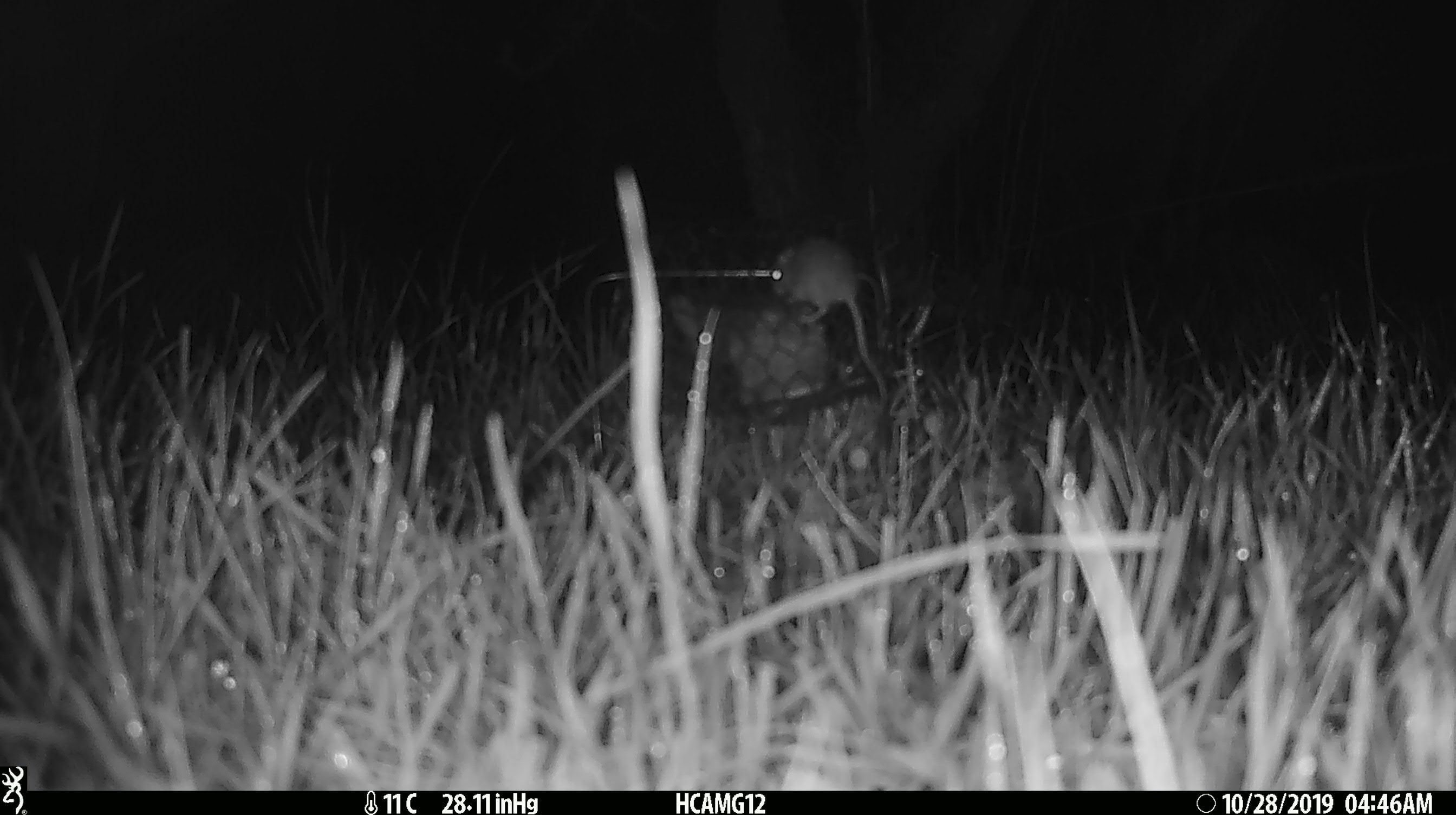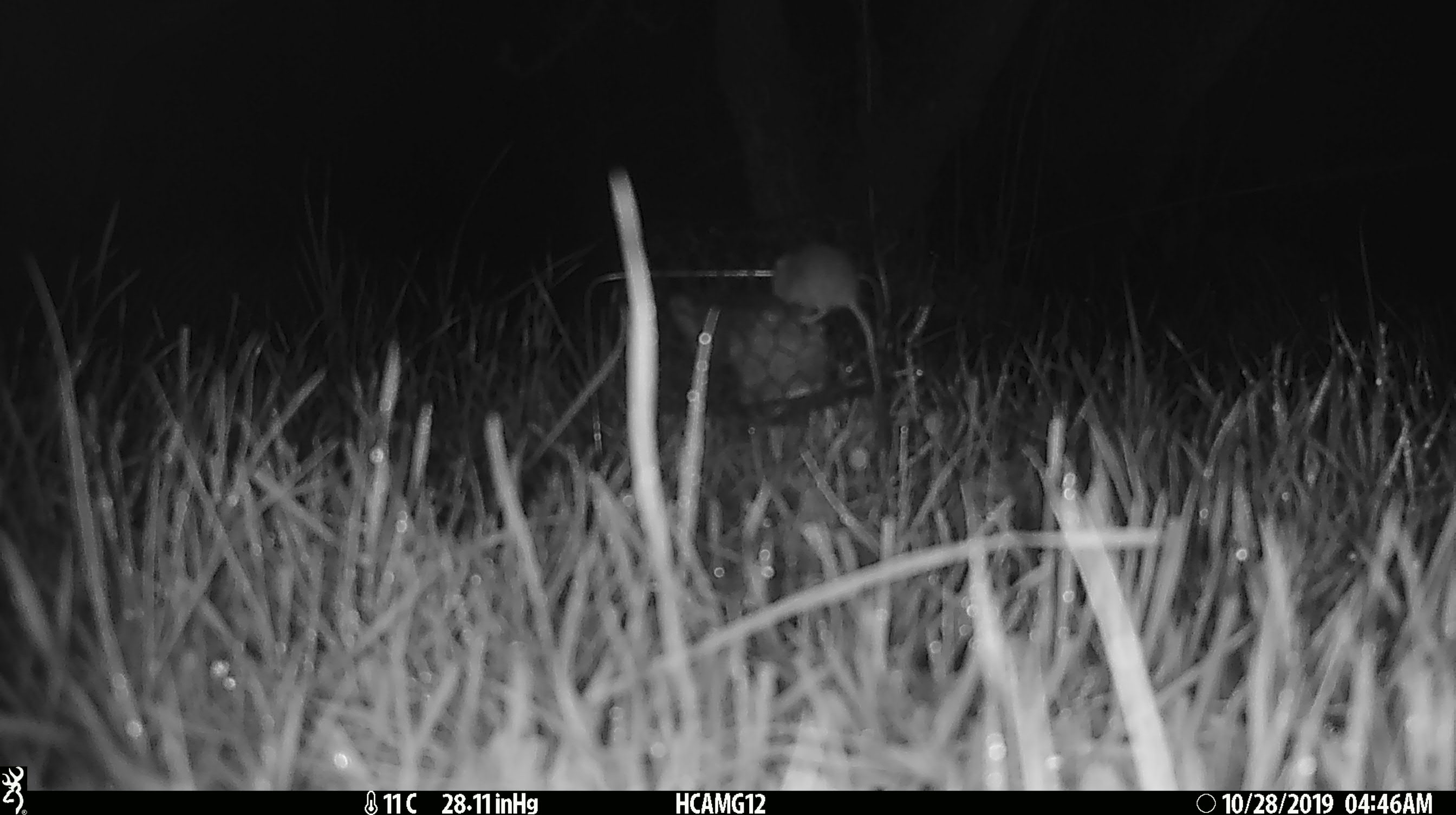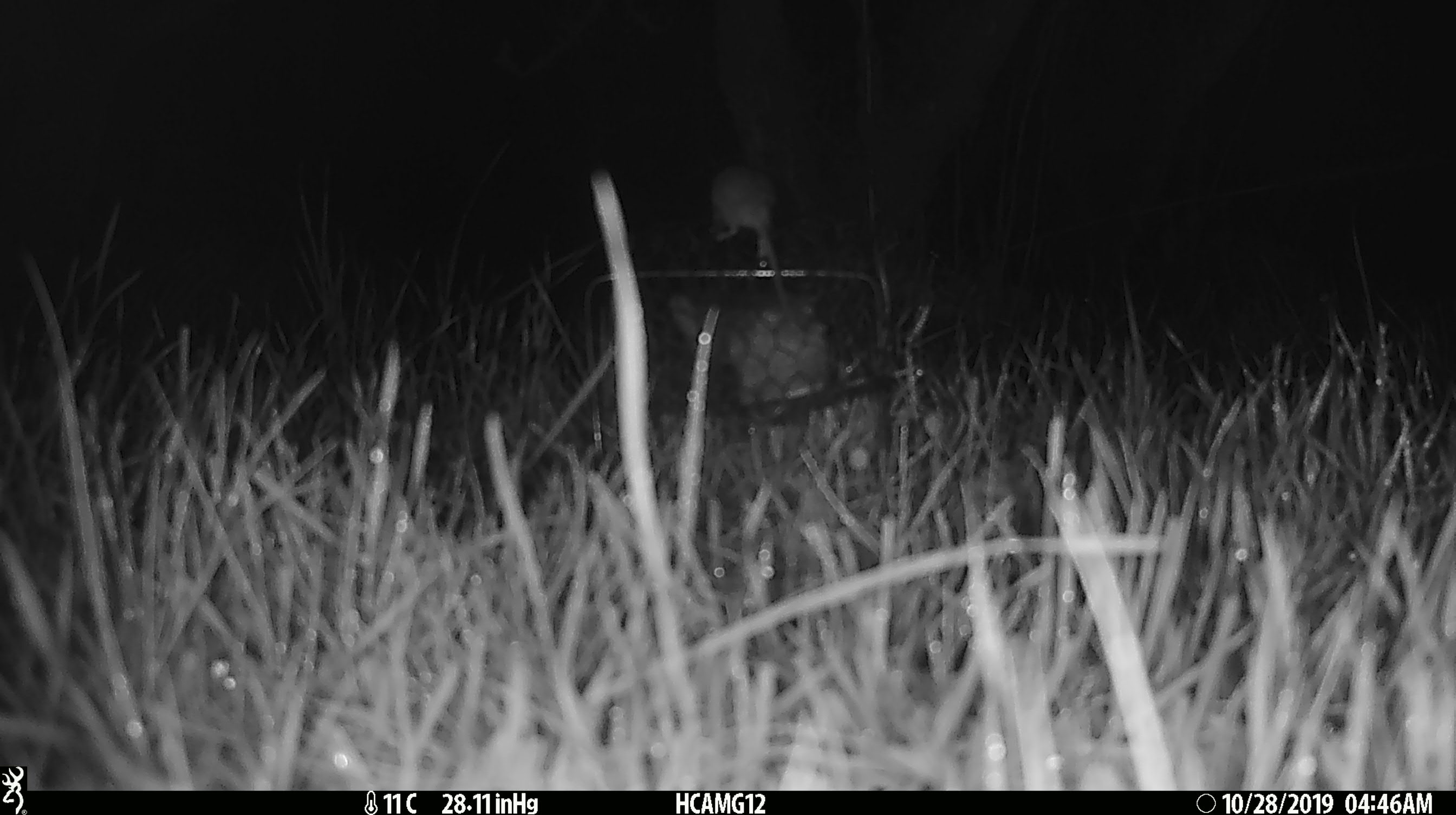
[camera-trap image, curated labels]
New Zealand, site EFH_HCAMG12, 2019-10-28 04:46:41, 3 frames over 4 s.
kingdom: Animalia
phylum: Chordata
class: Mammalia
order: Rodentia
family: Muridae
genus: Mus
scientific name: Mus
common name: mouse